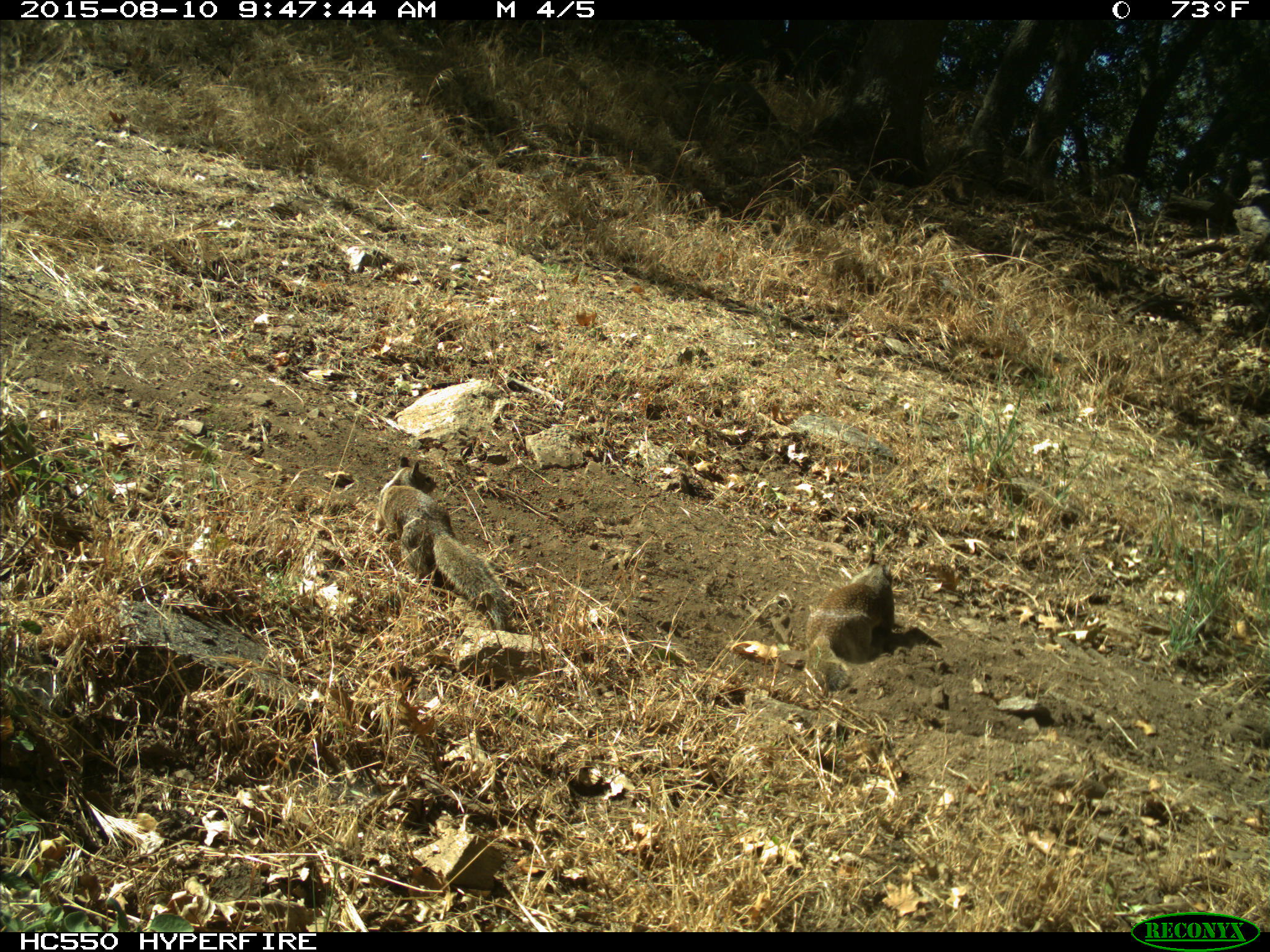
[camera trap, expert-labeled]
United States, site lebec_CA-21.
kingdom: Animalia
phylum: Chordata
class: Mammalia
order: Rodentia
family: Sciuridae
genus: Otospermophilus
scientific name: Otospermophilus beecheyi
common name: california ground squirrel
Otospermophilus beecheyi (california ground squirrel).